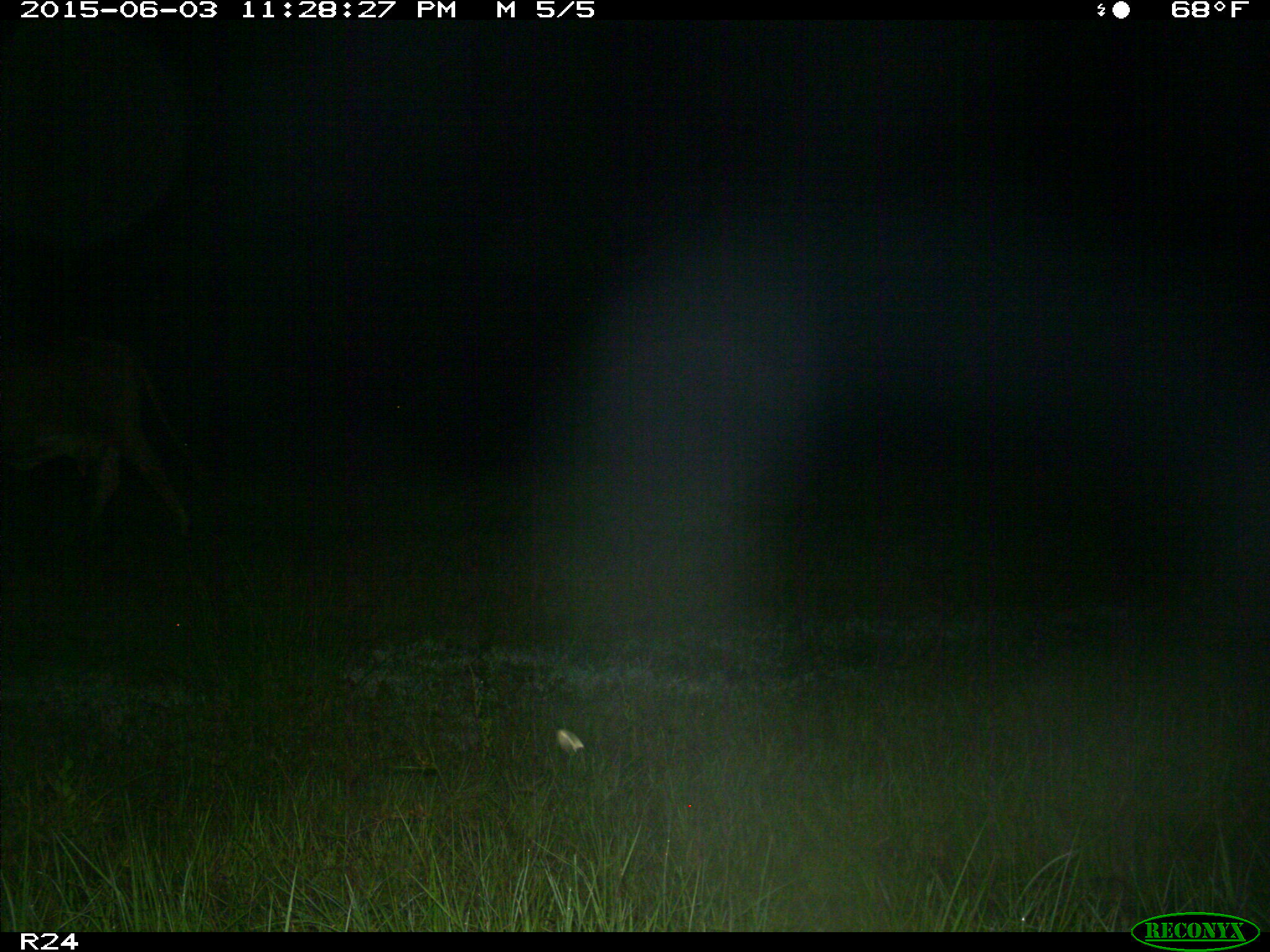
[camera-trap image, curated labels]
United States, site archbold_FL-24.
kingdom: Animalia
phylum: Chordata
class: Mammalia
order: Artiodactyla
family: Bovidae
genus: Bos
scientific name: Bos taurus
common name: domestic cow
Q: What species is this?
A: Bos taurus (domestic cow).